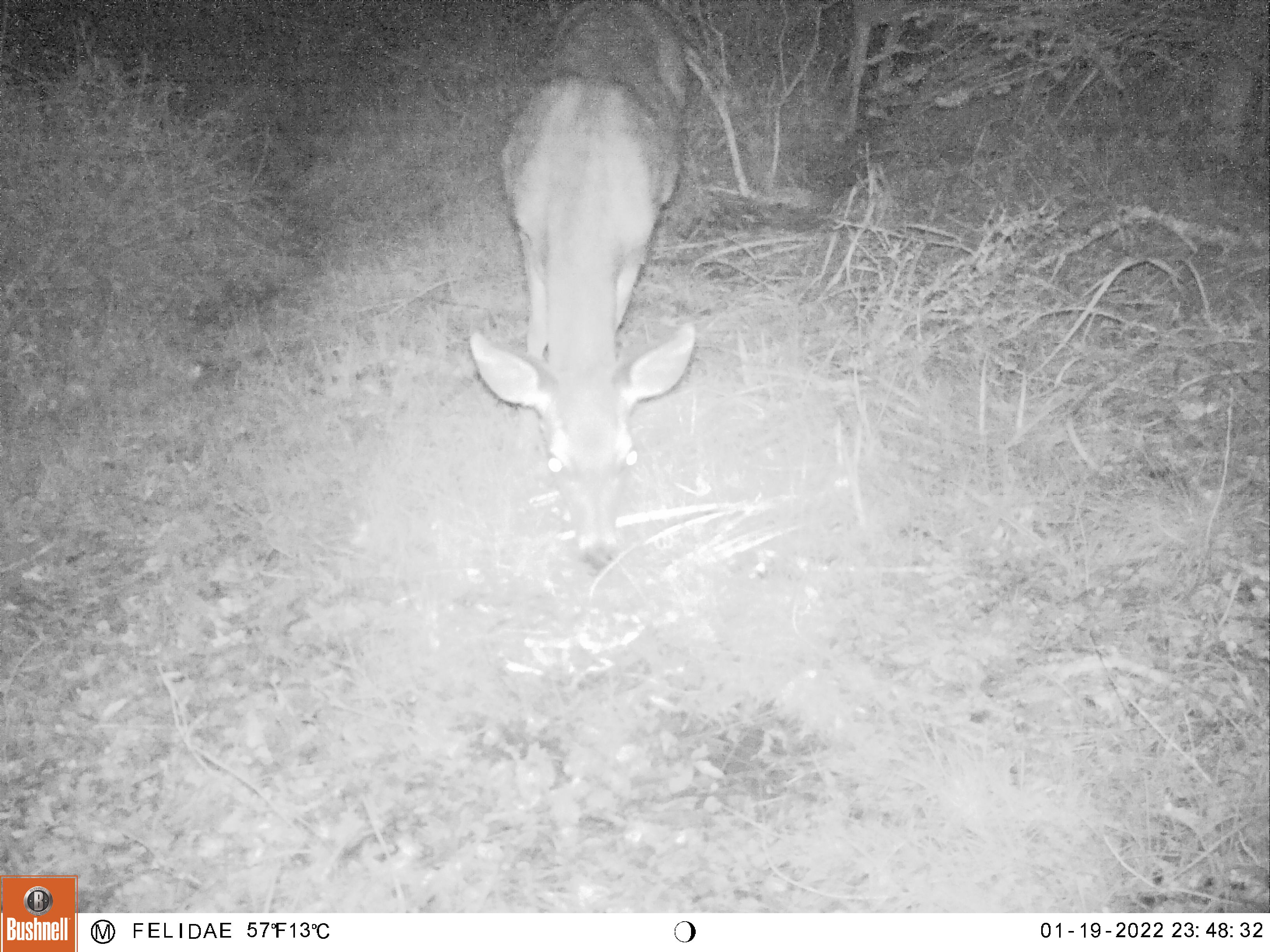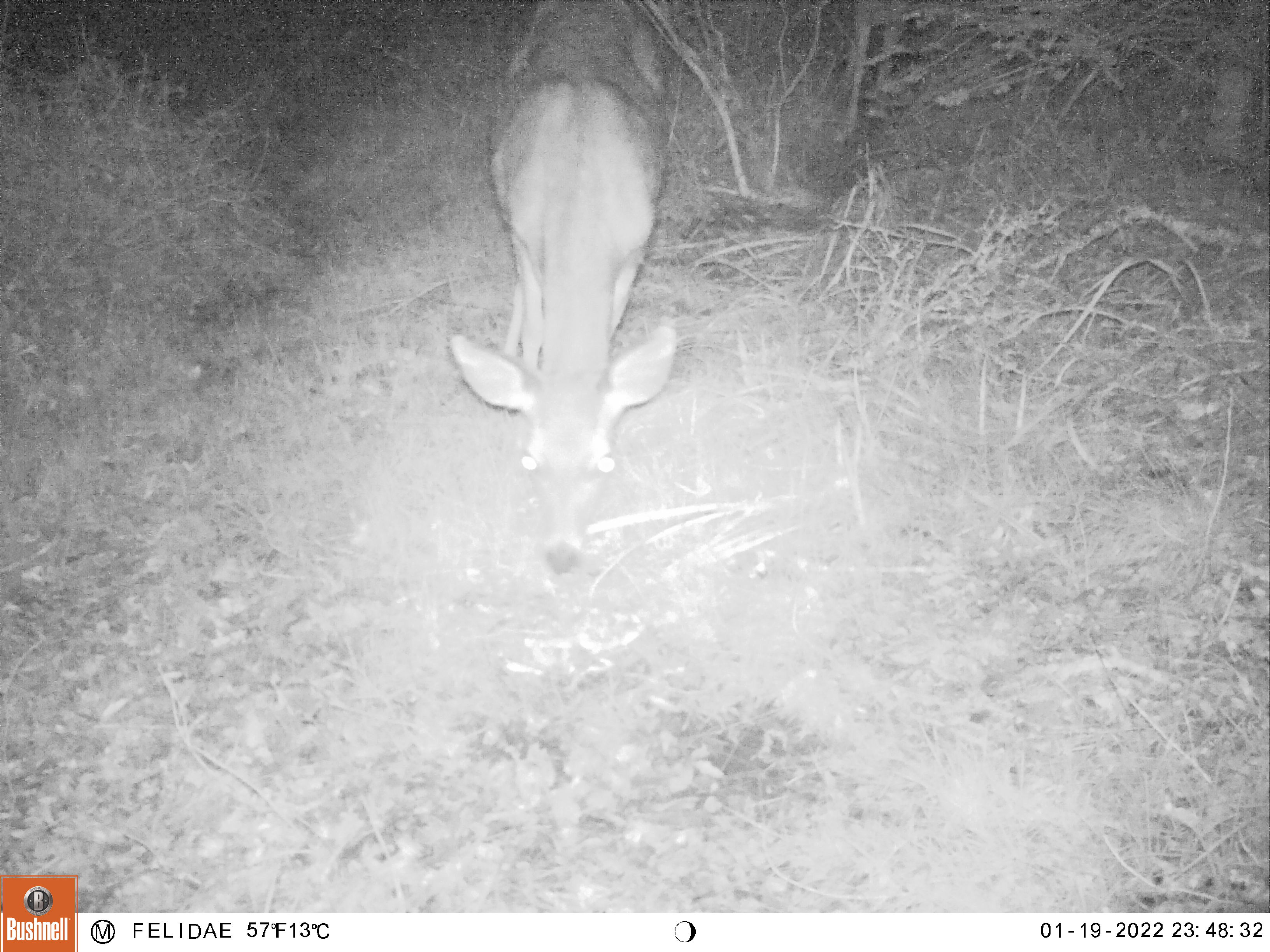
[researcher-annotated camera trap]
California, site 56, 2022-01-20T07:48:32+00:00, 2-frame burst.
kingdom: Animalia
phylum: Chordata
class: Mammalia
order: Artiodactyla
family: Cervidae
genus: Odocoileus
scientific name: Odocoileus hemionus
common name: mule deer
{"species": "mule deer (Odocoileus hemionus)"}